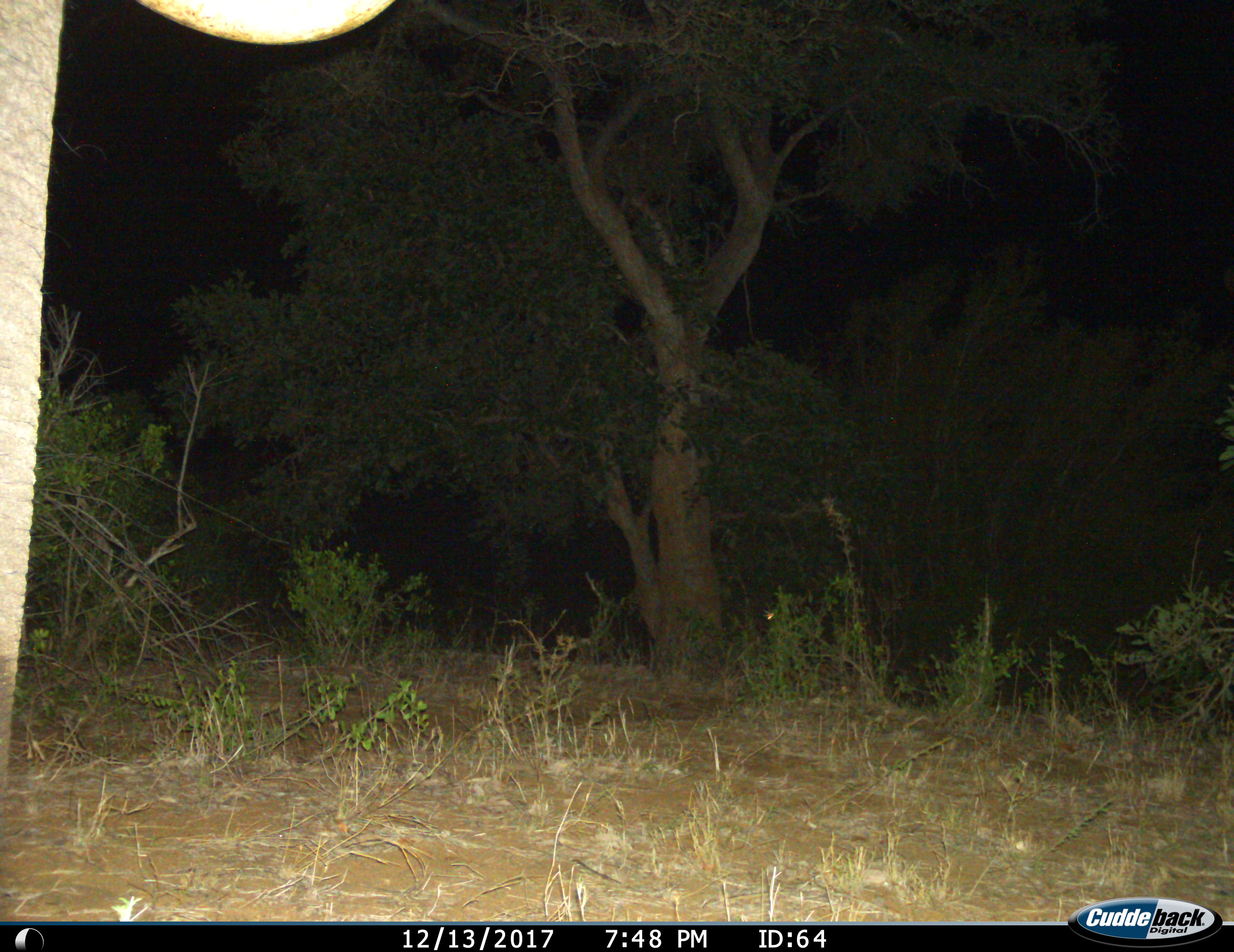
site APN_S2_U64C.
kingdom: Animalia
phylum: Chordata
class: Mammalia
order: Proboscidea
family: Elephantidae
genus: Loxodonta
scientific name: Loxodonta africana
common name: african bush elephant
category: elephant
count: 1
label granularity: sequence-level